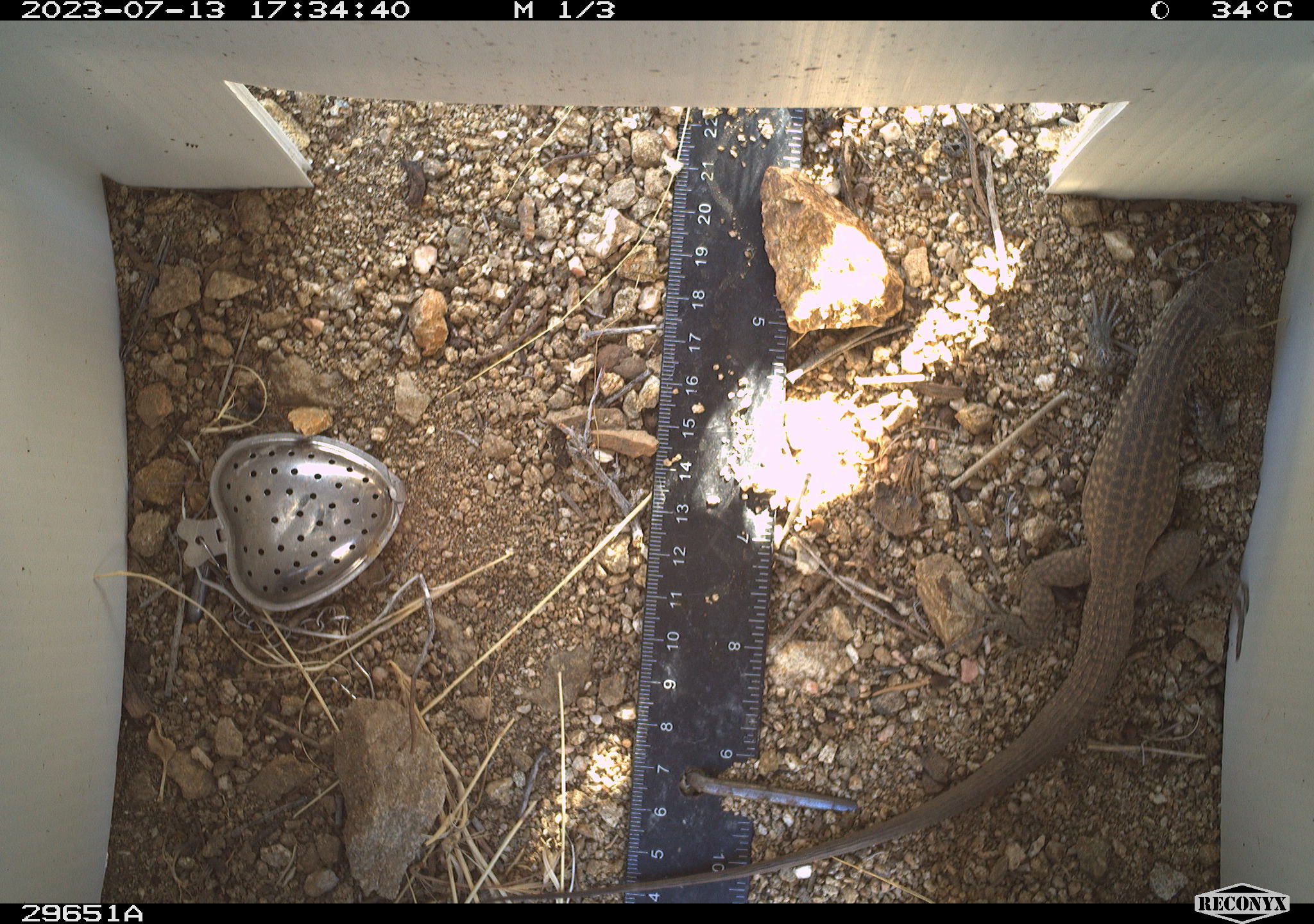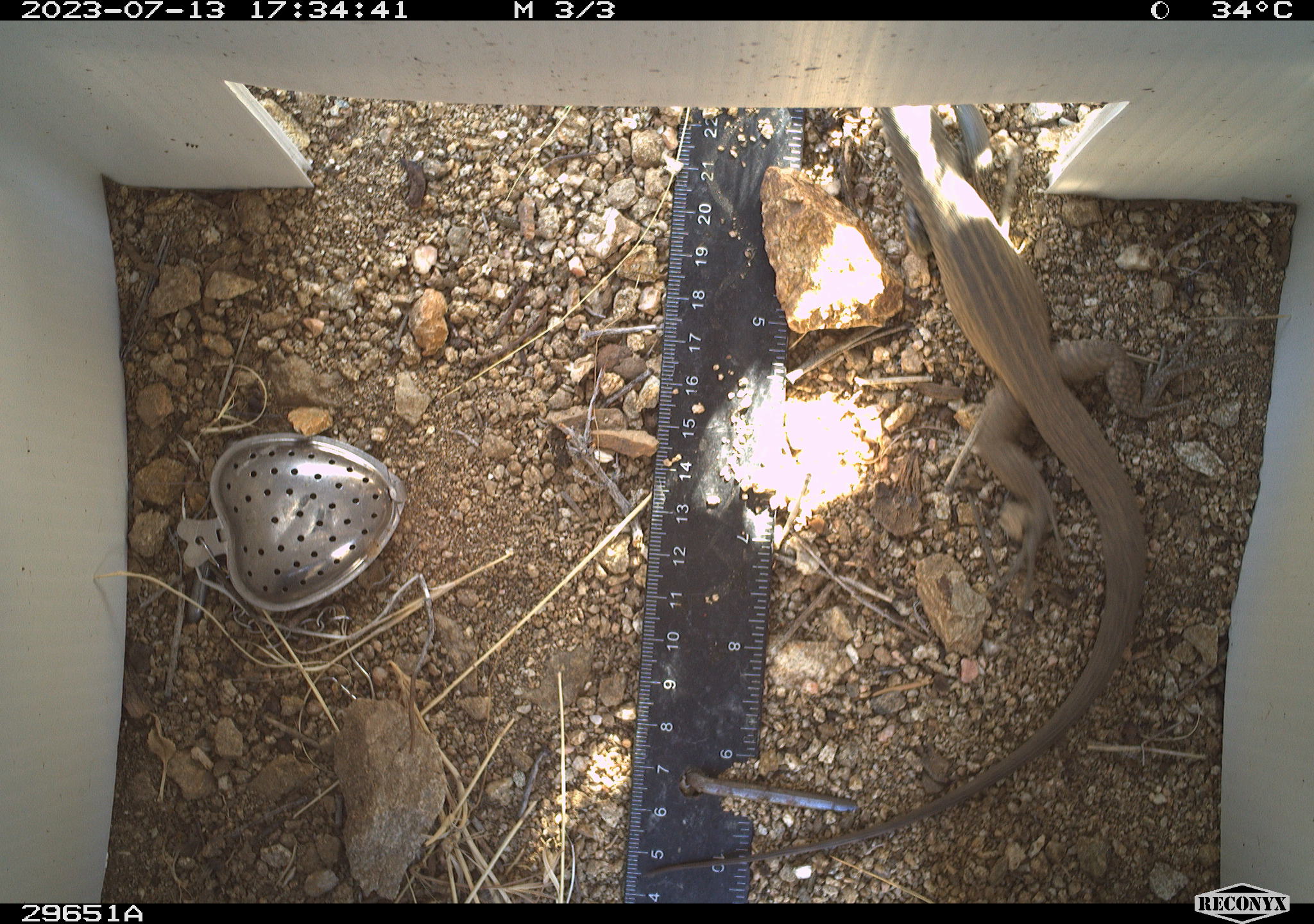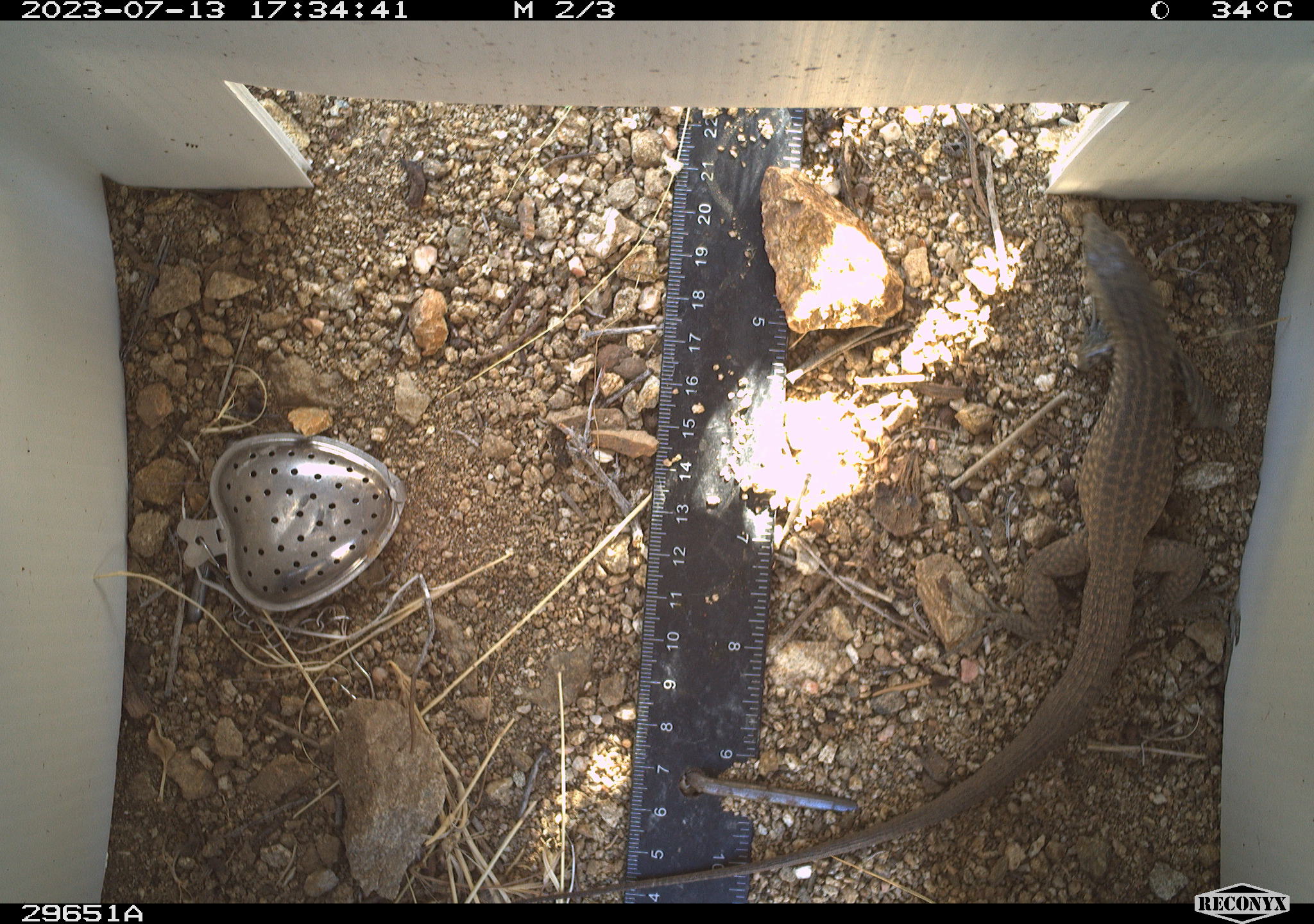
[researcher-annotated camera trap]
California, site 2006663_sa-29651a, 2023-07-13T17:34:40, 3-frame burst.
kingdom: Animalia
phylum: Chordata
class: Reptilia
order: Squamata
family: Teiidae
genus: Aspidoscelis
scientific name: Aspidoscelis tigris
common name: western whiptail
Western whiptail (Aspidoscelis tigris).